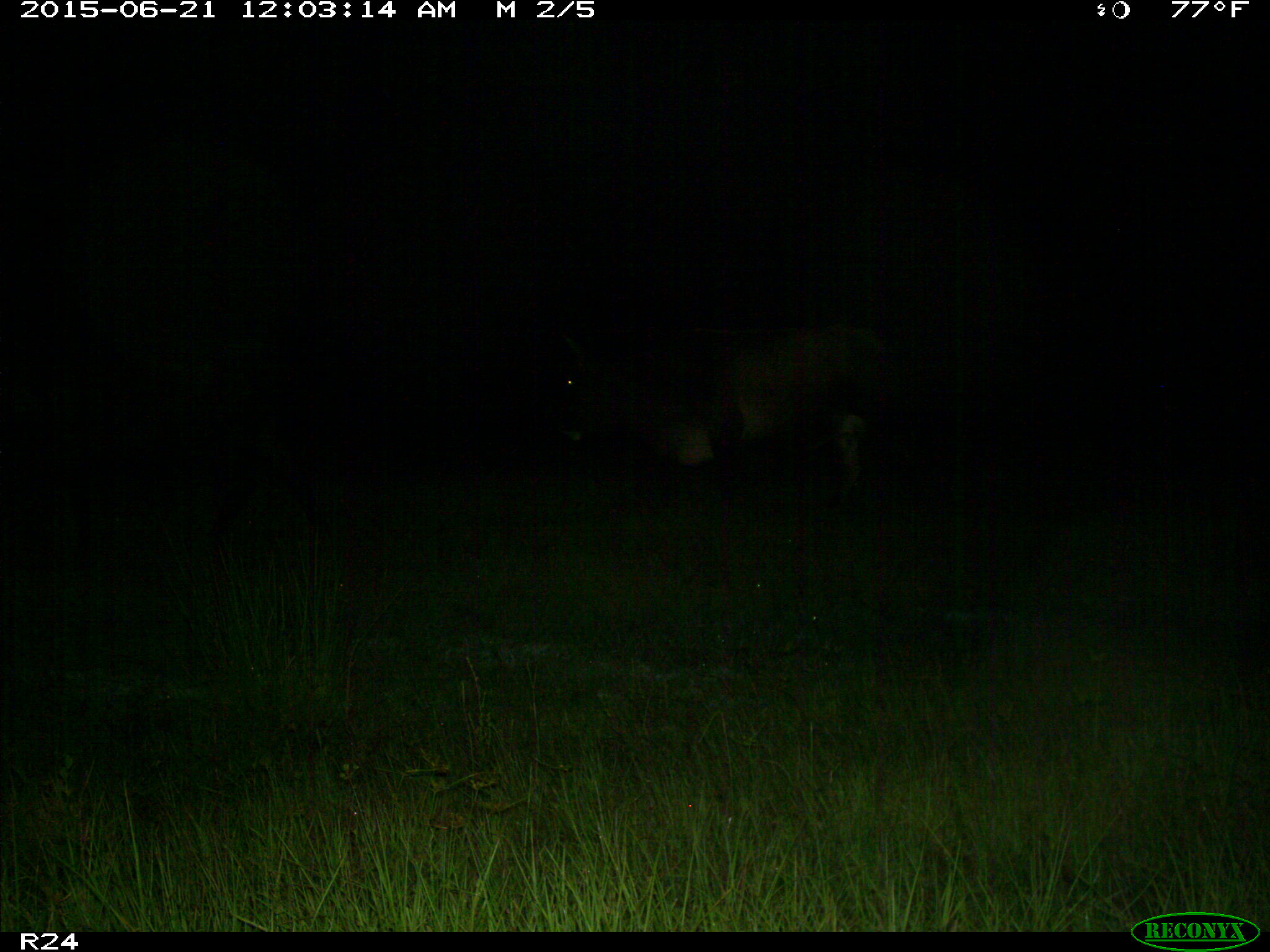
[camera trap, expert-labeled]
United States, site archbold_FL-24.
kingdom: Animalia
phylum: Chordata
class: Mammalia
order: Artiodactyla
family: Bovidae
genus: Bos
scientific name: Bos taurus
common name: domestic cow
Bos taurus (domestic cow).